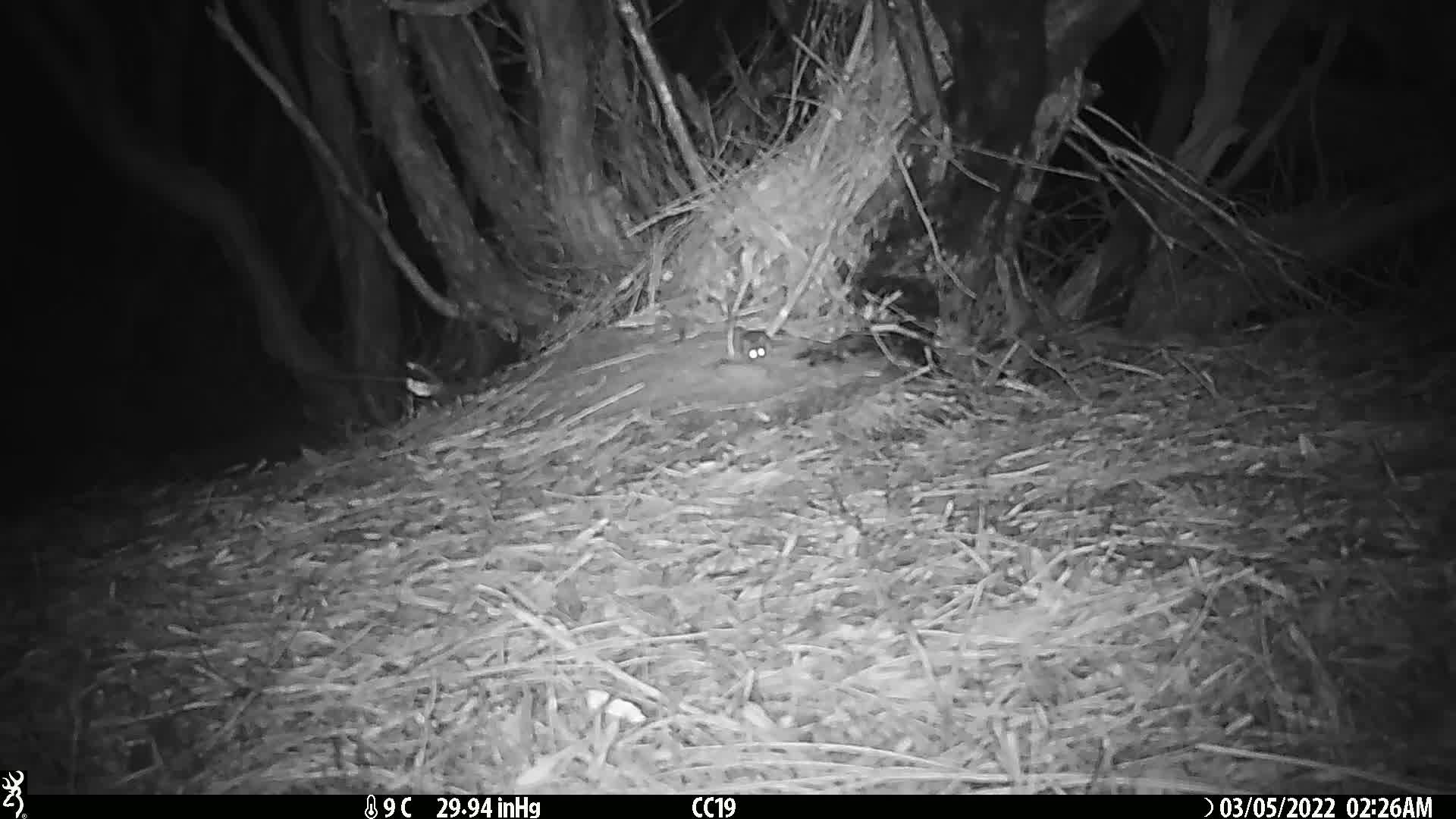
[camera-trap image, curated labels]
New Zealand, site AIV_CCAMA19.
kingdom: Animalia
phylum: Chordata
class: Mammalia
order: Rodentia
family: Muridae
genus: Mus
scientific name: Mus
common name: mouse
Mouse (Mus).